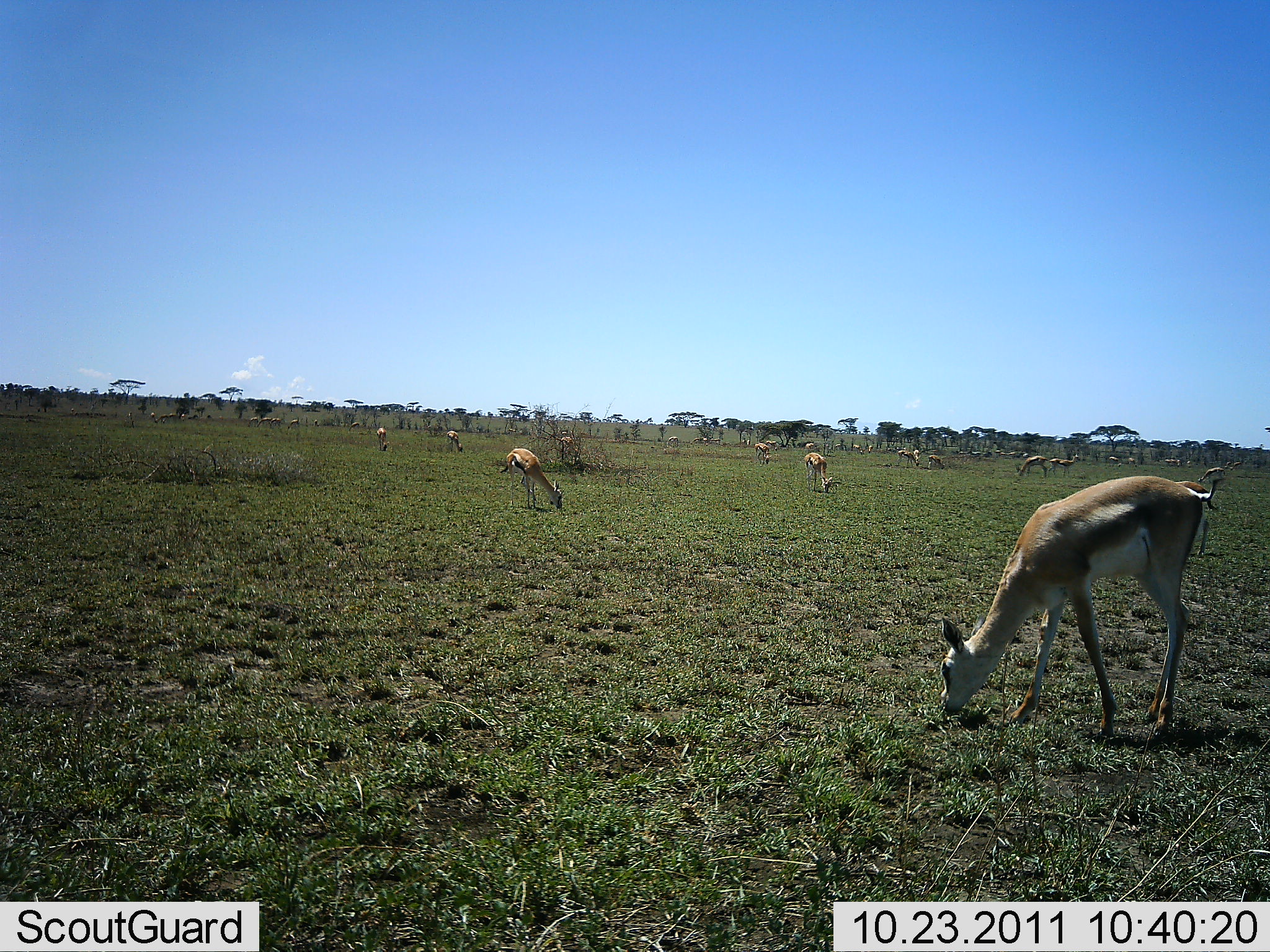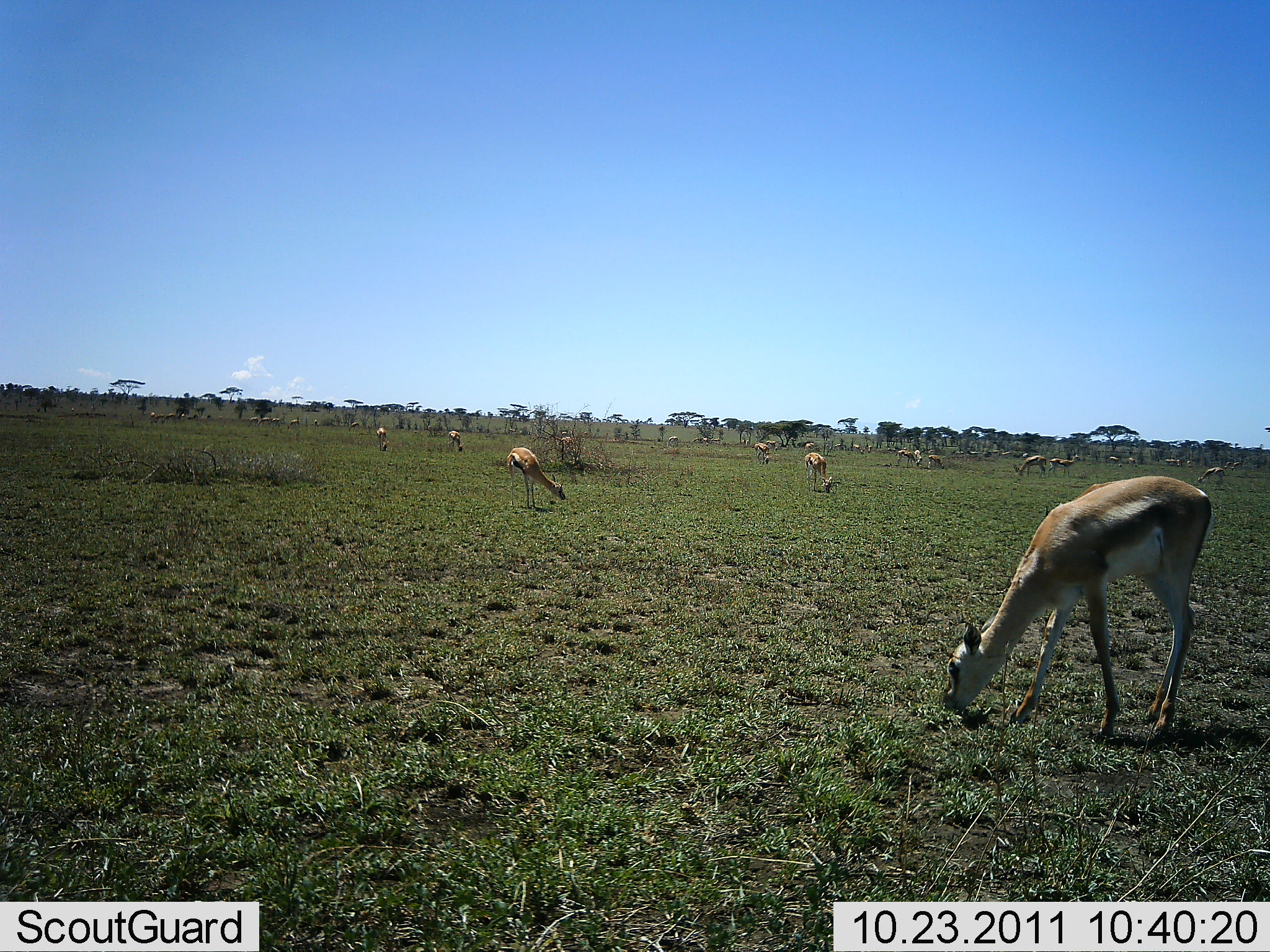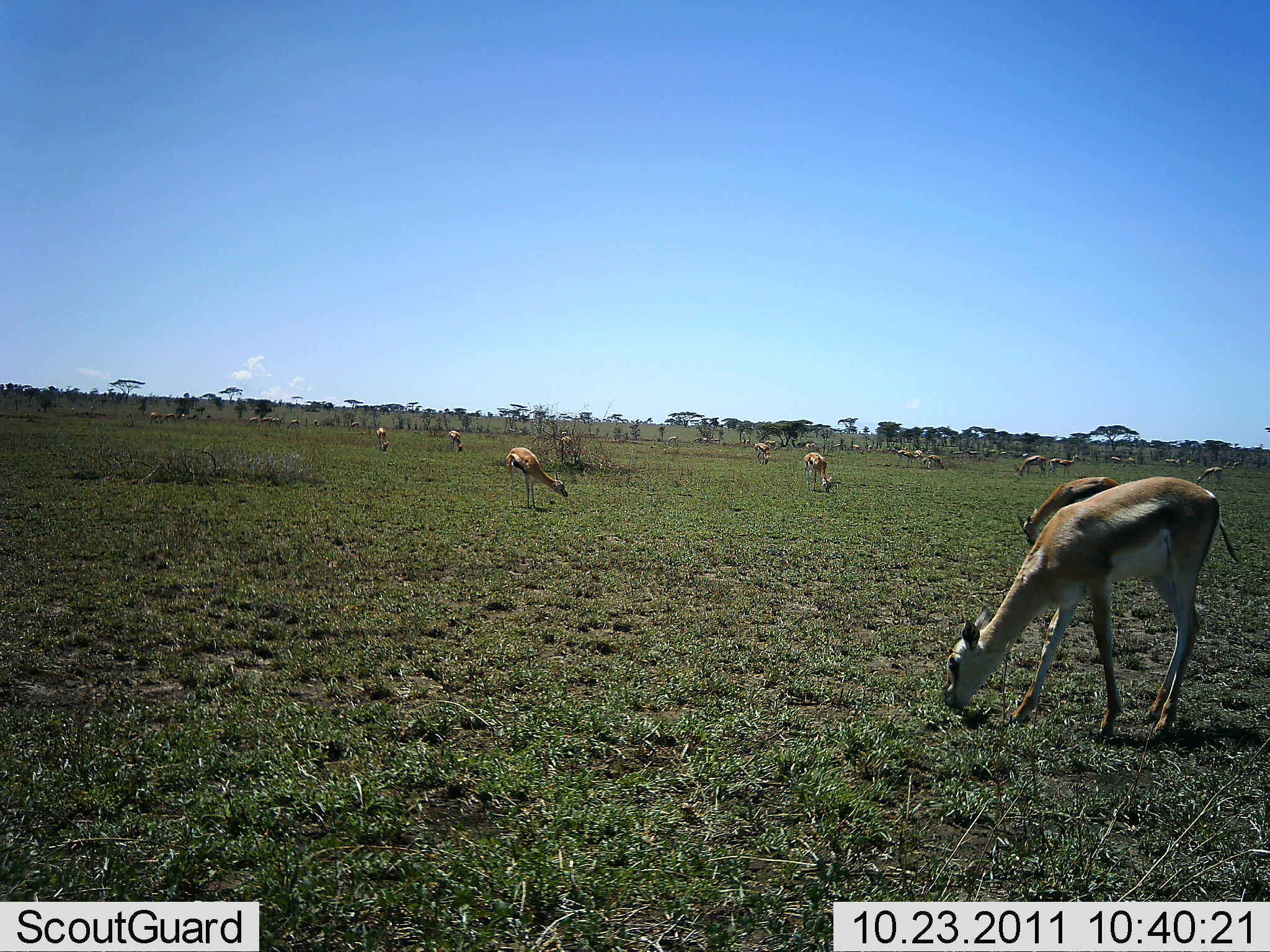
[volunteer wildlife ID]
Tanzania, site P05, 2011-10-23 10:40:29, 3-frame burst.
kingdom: Animalia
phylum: Chordata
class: Mammalia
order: Artiodactyla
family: Bovidae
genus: Nanger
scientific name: Nanger granti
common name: grant's gazelle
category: gazellegrants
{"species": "gazellegrants (grant's gazelle) (Nanger granti)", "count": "11-50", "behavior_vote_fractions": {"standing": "27%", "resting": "0%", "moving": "9%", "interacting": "0%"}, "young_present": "18%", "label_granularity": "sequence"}